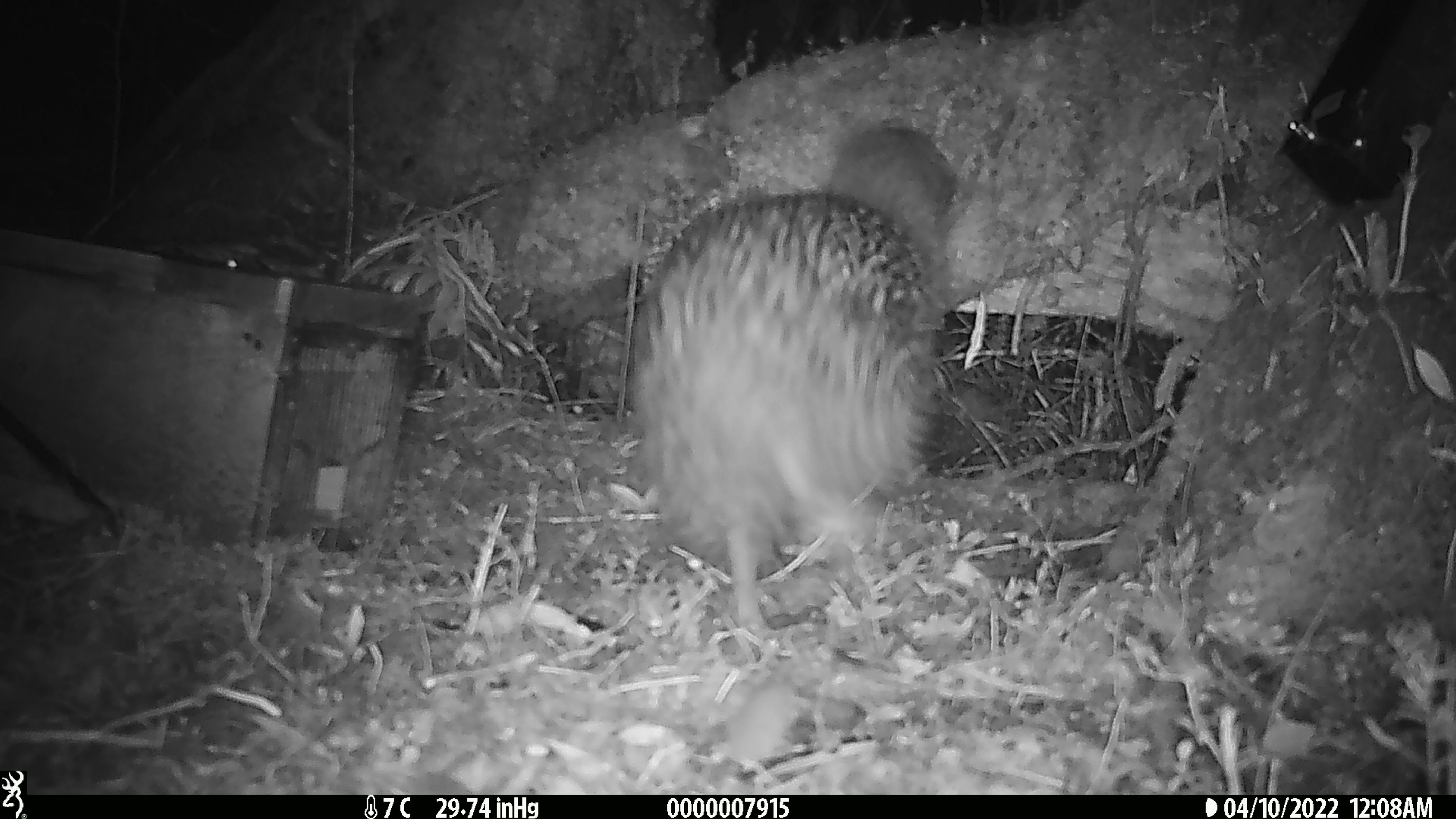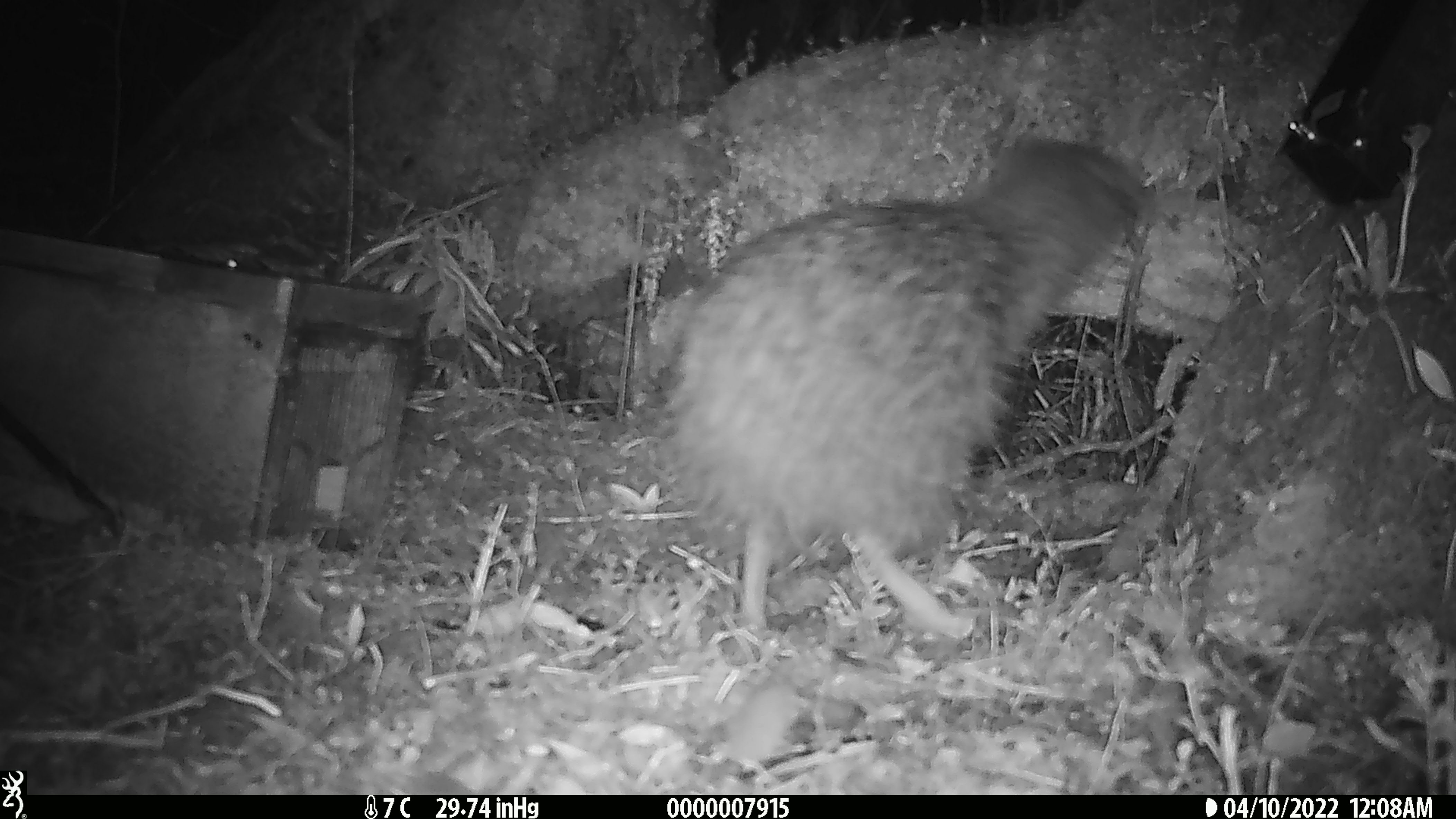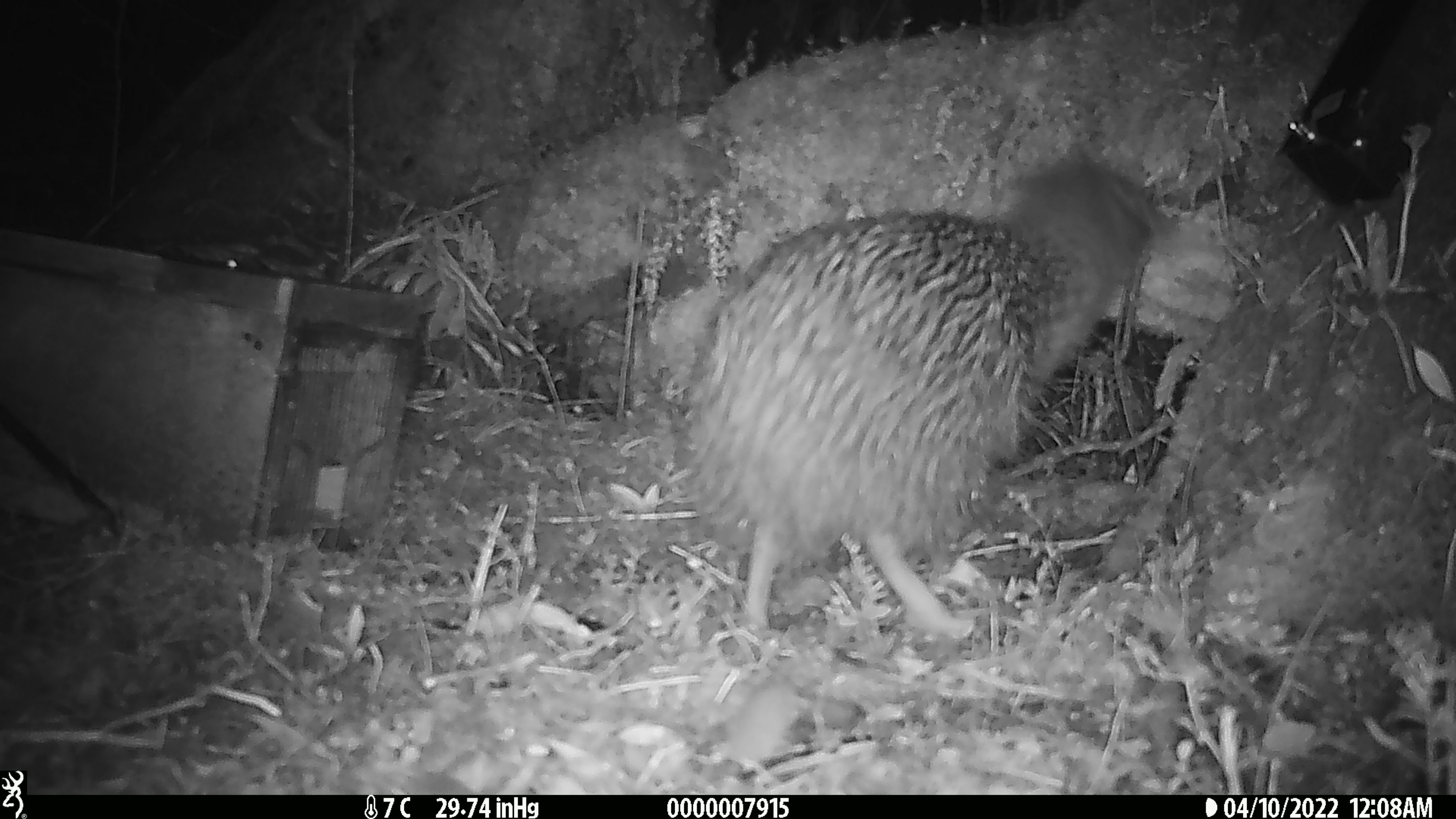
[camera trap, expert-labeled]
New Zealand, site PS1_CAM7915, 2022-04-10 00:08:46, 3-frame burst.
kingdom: Animalia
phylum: Chordata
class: Aves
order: Apterygiformes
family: Apterygidae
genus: Apteryx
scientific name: Apteryx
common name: kiwi